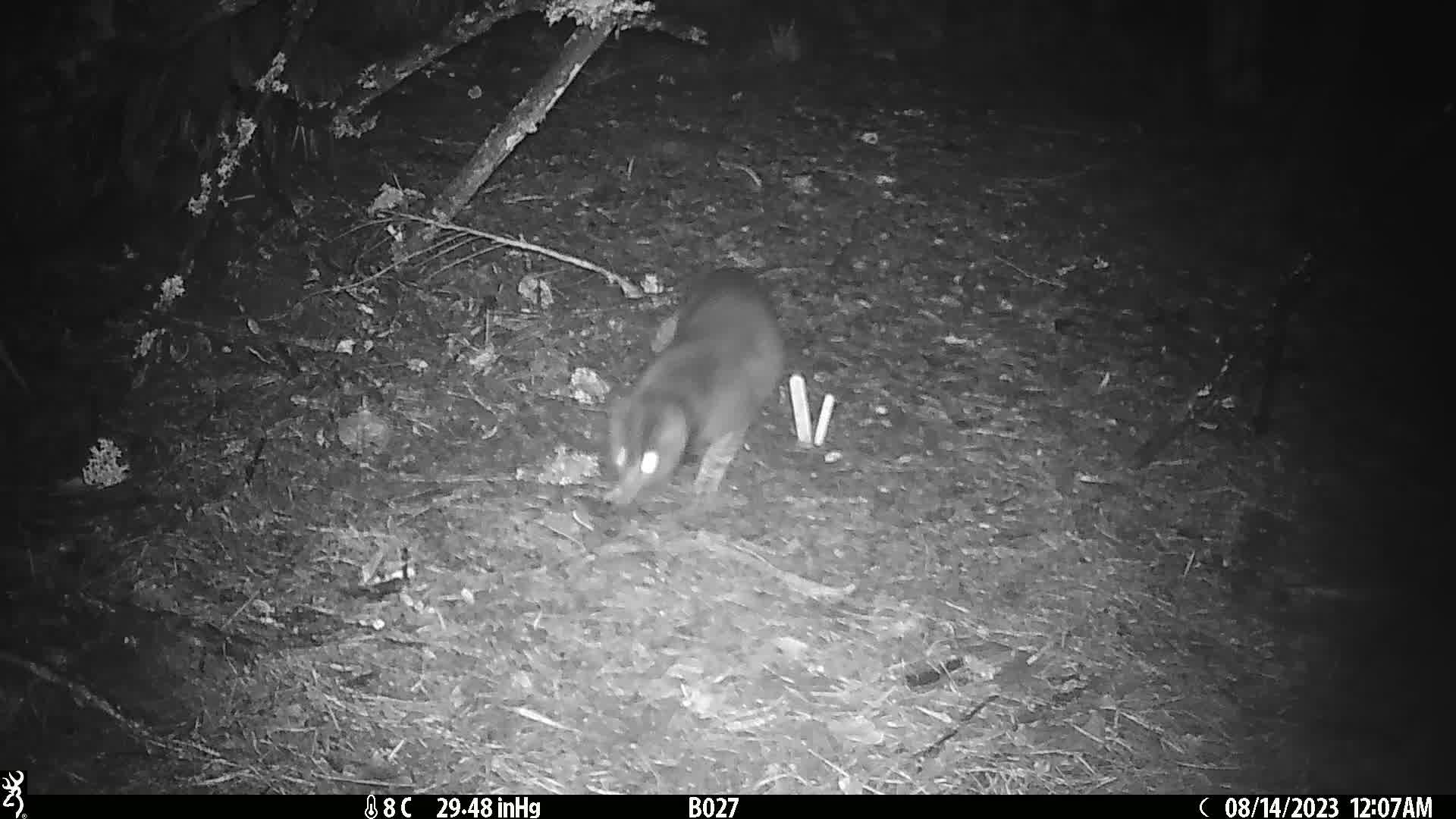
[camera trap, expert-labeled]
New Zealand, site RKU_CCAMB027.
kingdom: Animalia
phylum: Chordata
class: Mammalia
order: Carnivora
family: Felidae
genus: Felis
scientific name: Felis catus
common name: domestic cat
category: cat